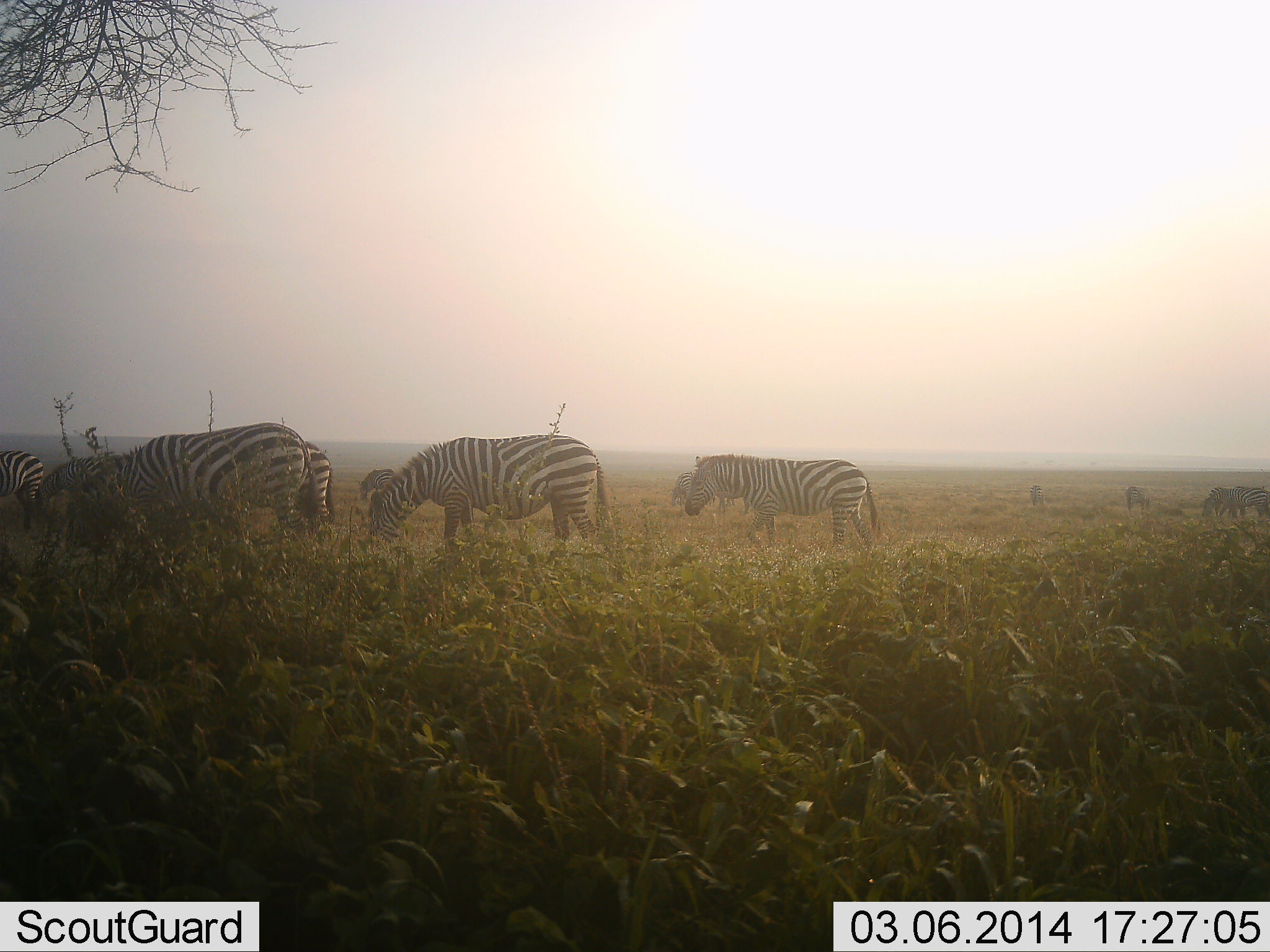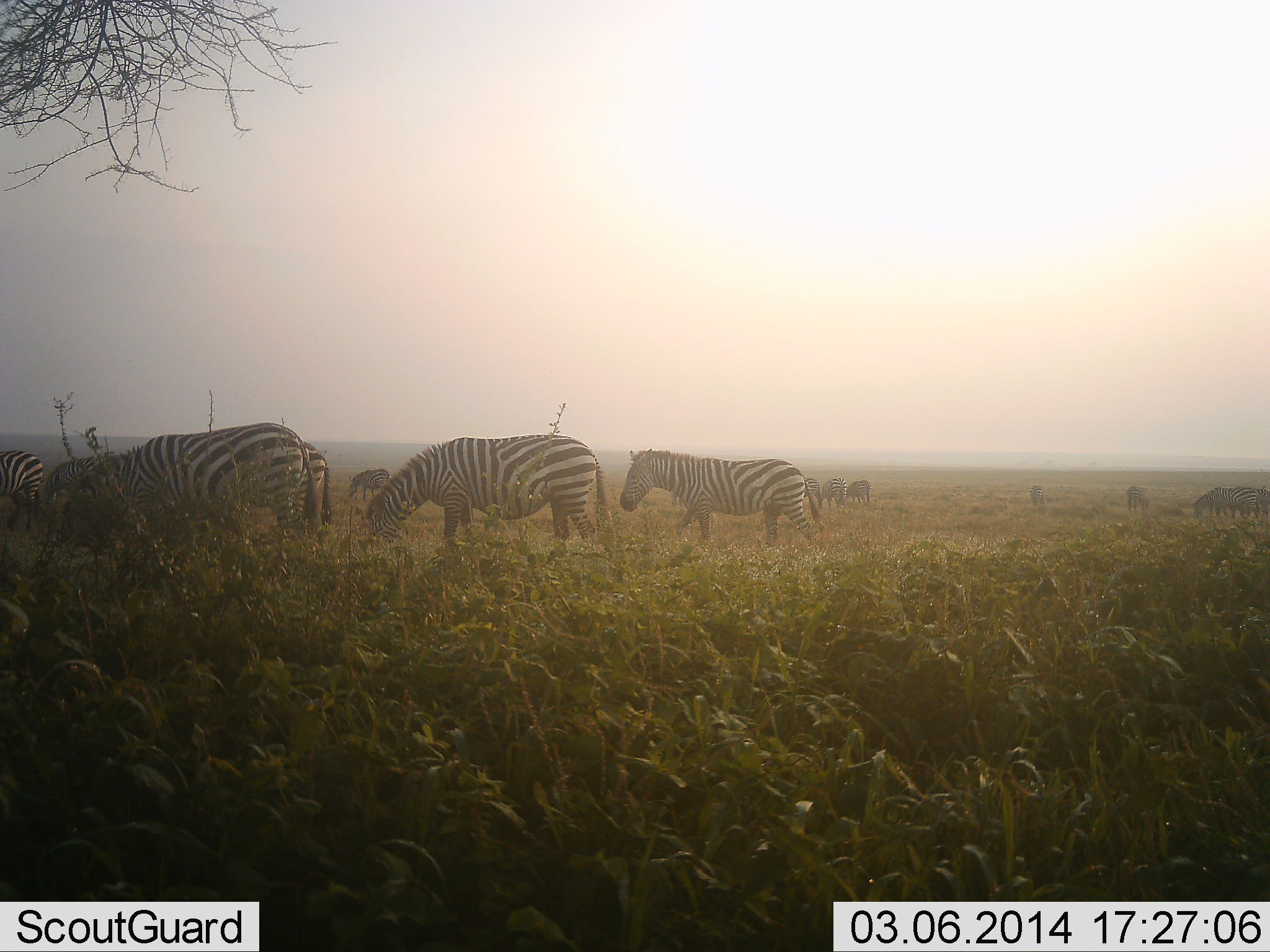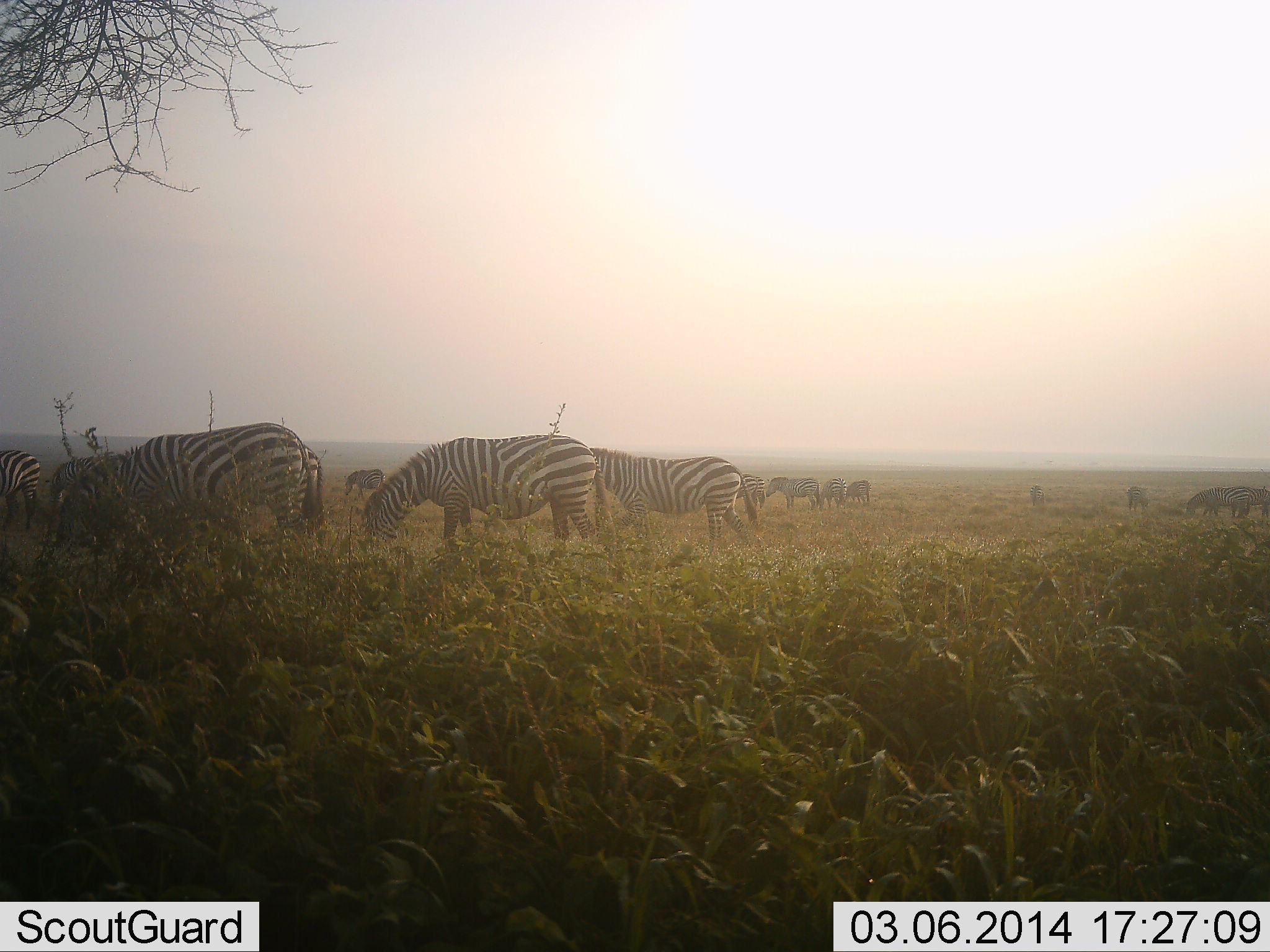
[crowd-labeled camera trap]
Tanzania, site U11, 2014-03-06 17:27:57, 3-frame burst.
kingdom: Animalia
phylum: Chordata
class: Mammalia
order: Perissodactyla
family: Equidae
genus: Equus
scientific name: Equus quagga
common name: plains zebra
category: zebra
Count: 11-50.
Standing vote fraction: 9%.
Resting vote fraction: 0%.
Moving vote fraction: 64%.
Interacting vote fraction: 0%.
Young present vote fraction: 9%.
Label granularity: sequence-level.